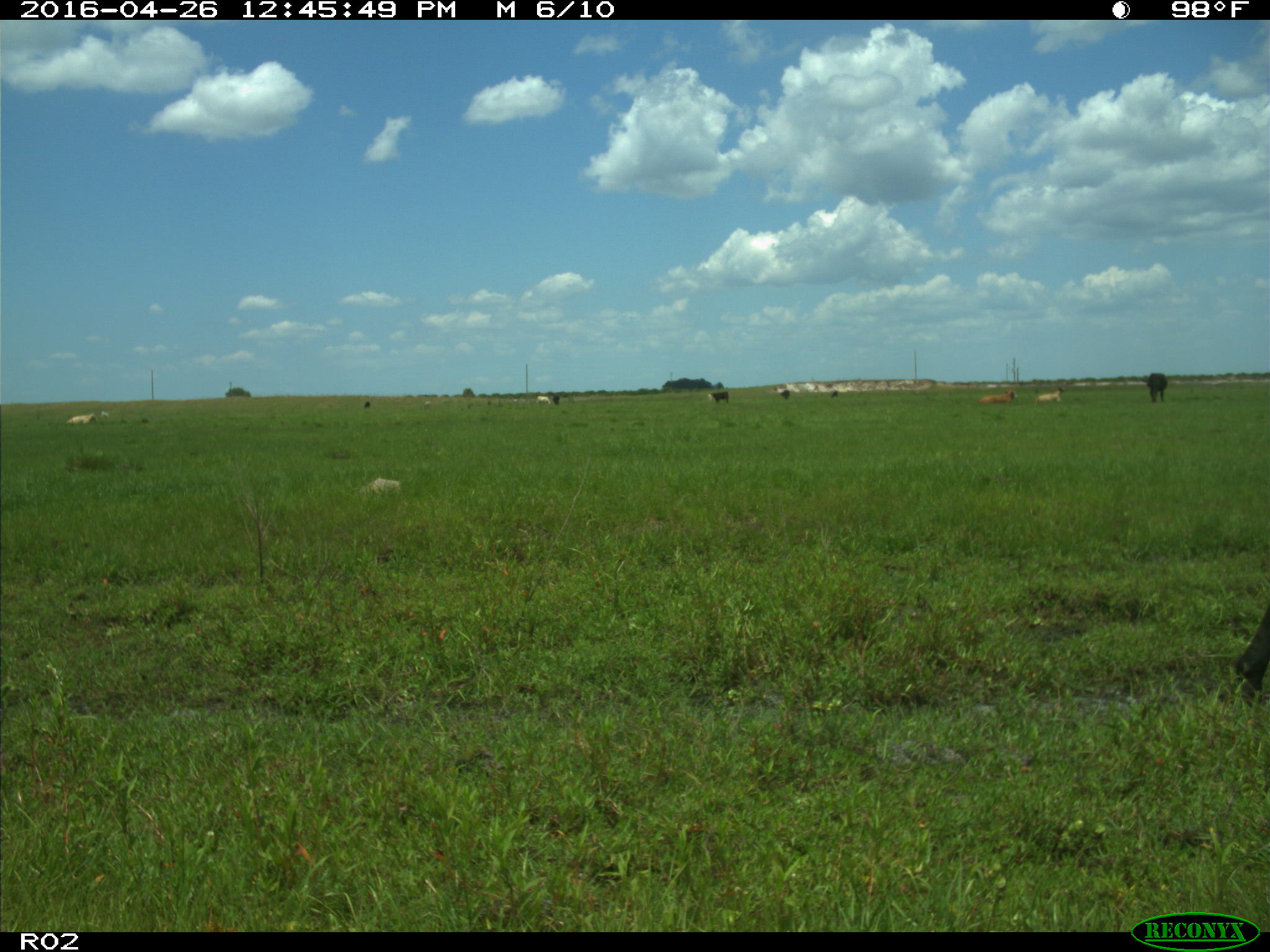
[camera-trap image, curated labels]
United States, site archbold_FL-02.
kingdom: Animalia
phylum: Chordata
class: Mammalia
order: Artiodactyla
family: Bovidae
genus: Bos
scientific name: Bos taurus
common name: domestic cow